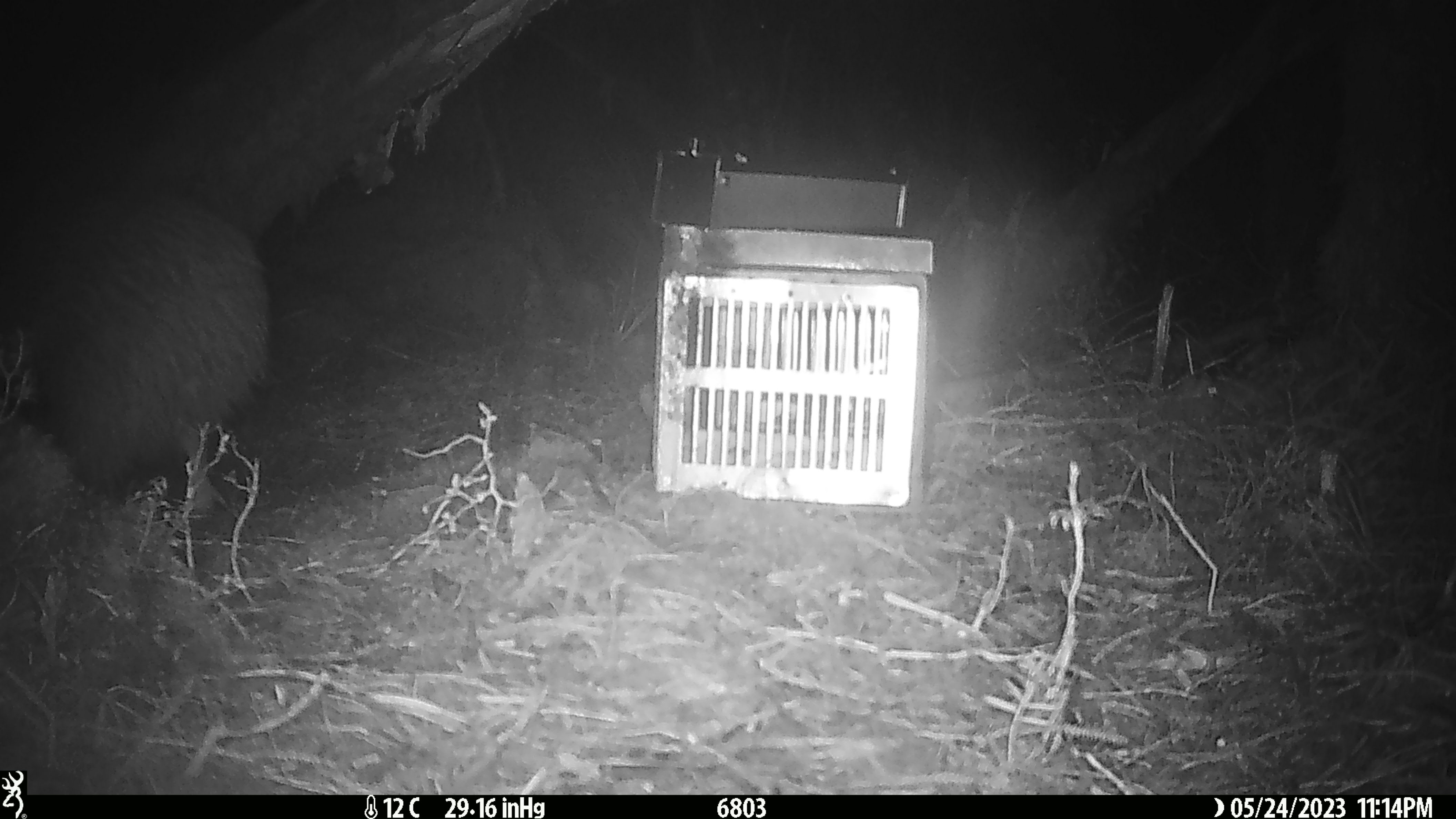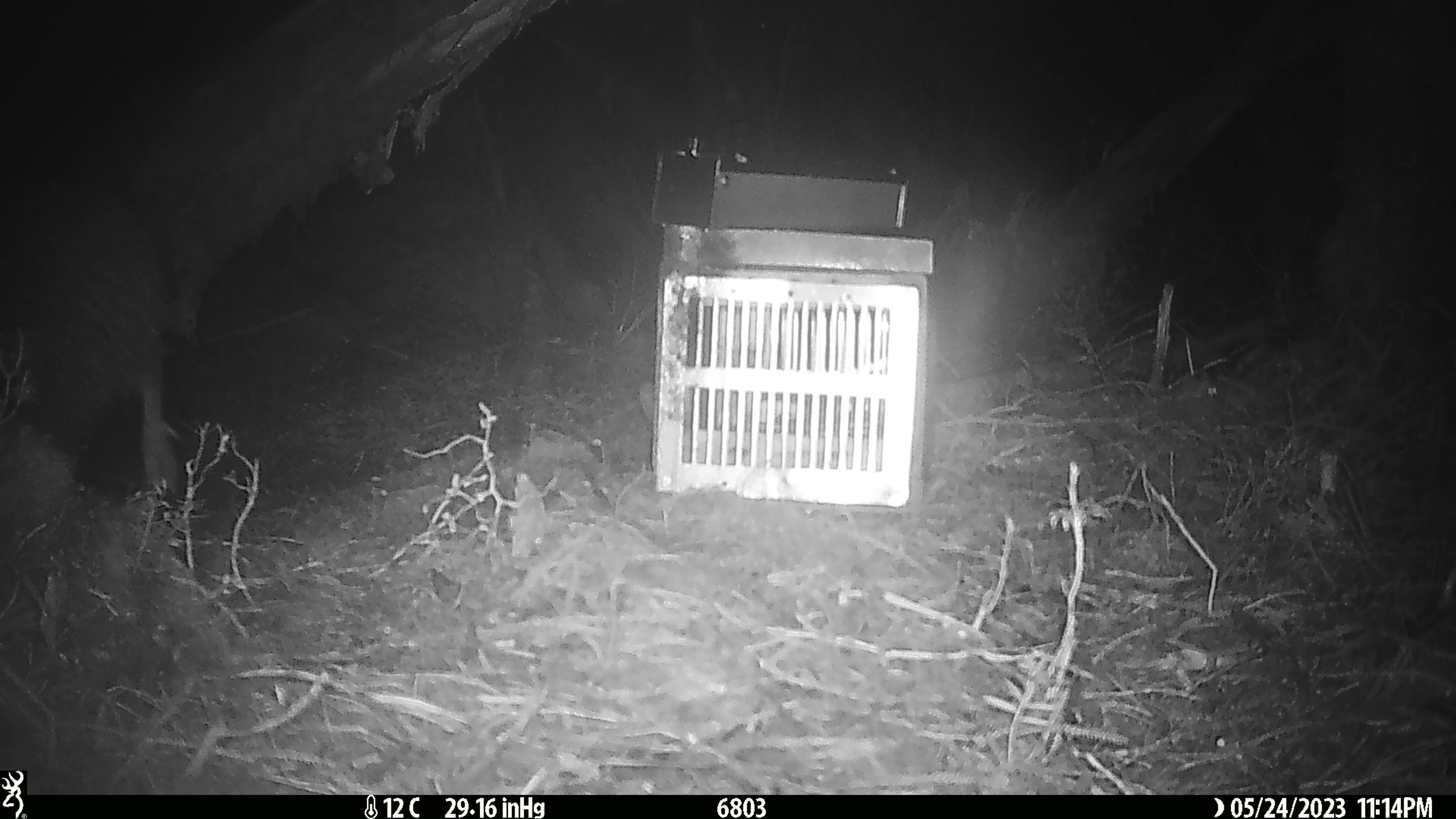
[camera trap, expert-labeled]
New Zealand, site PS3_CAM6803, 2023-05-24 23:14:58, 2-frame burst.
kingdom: Animalia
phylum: Chordata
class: Aves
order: Apterygiformes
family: Apterygidae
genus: Apteryx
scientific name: Apteryx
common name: kiwi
Kiwi (Apteryx).